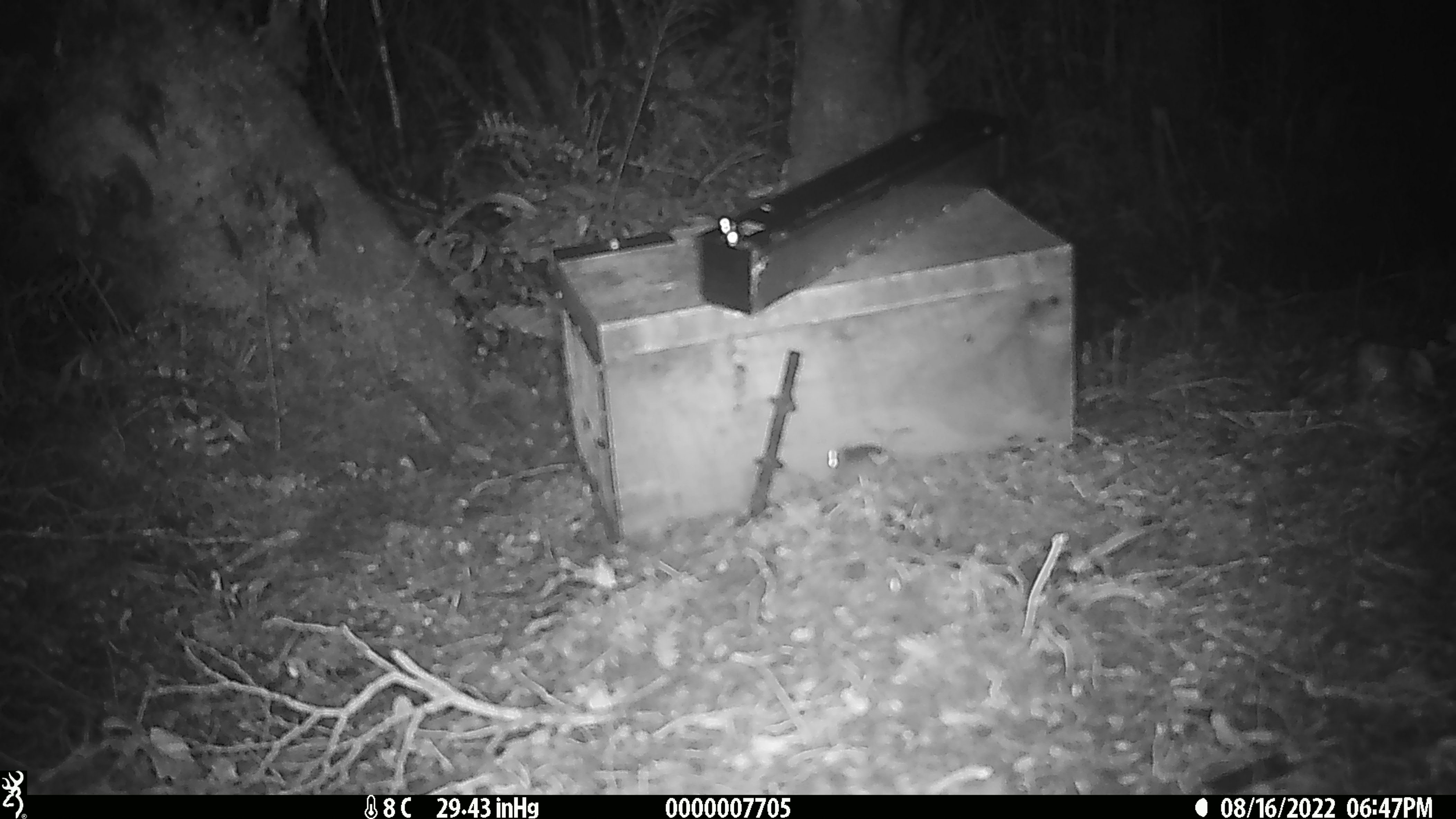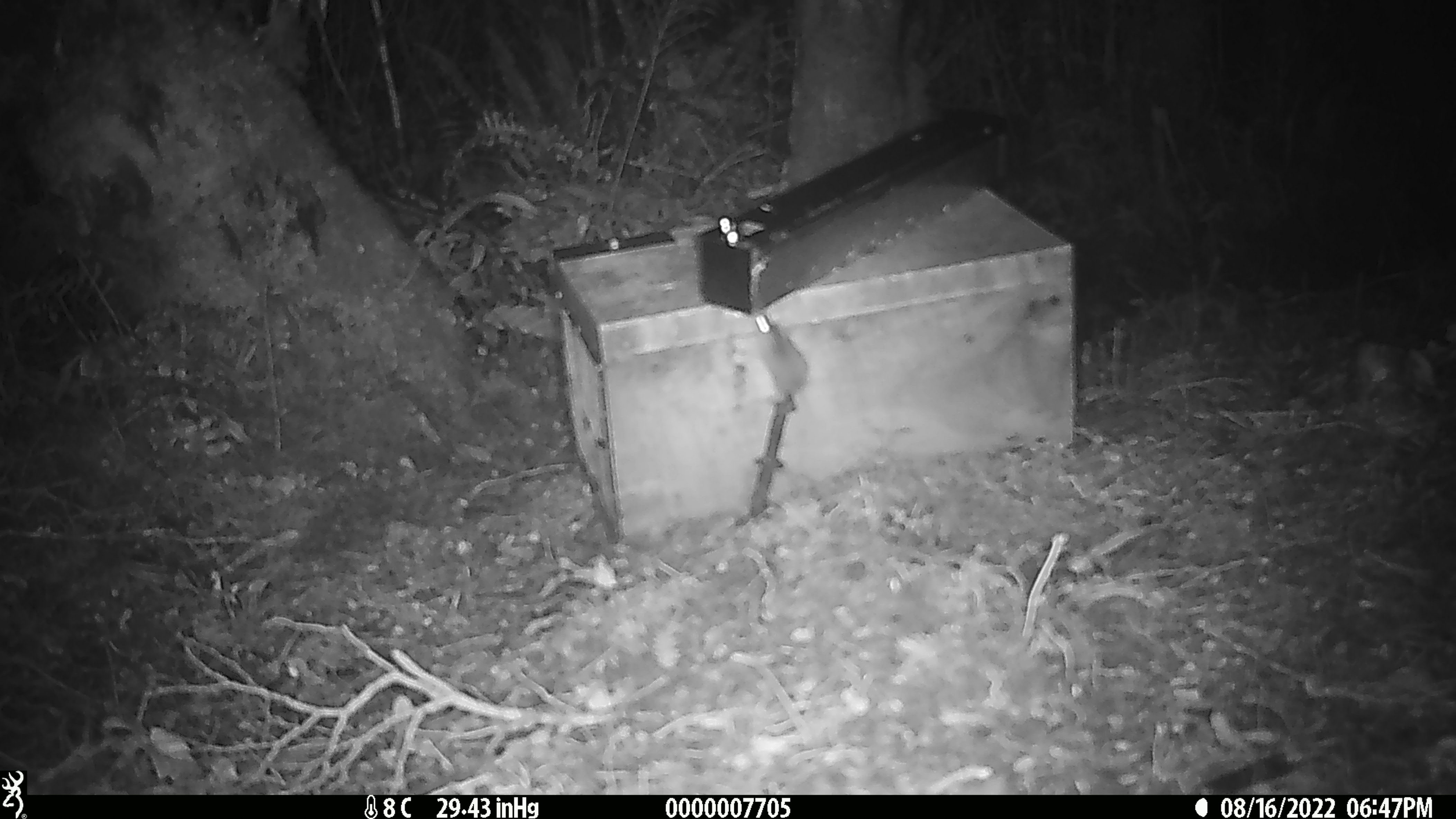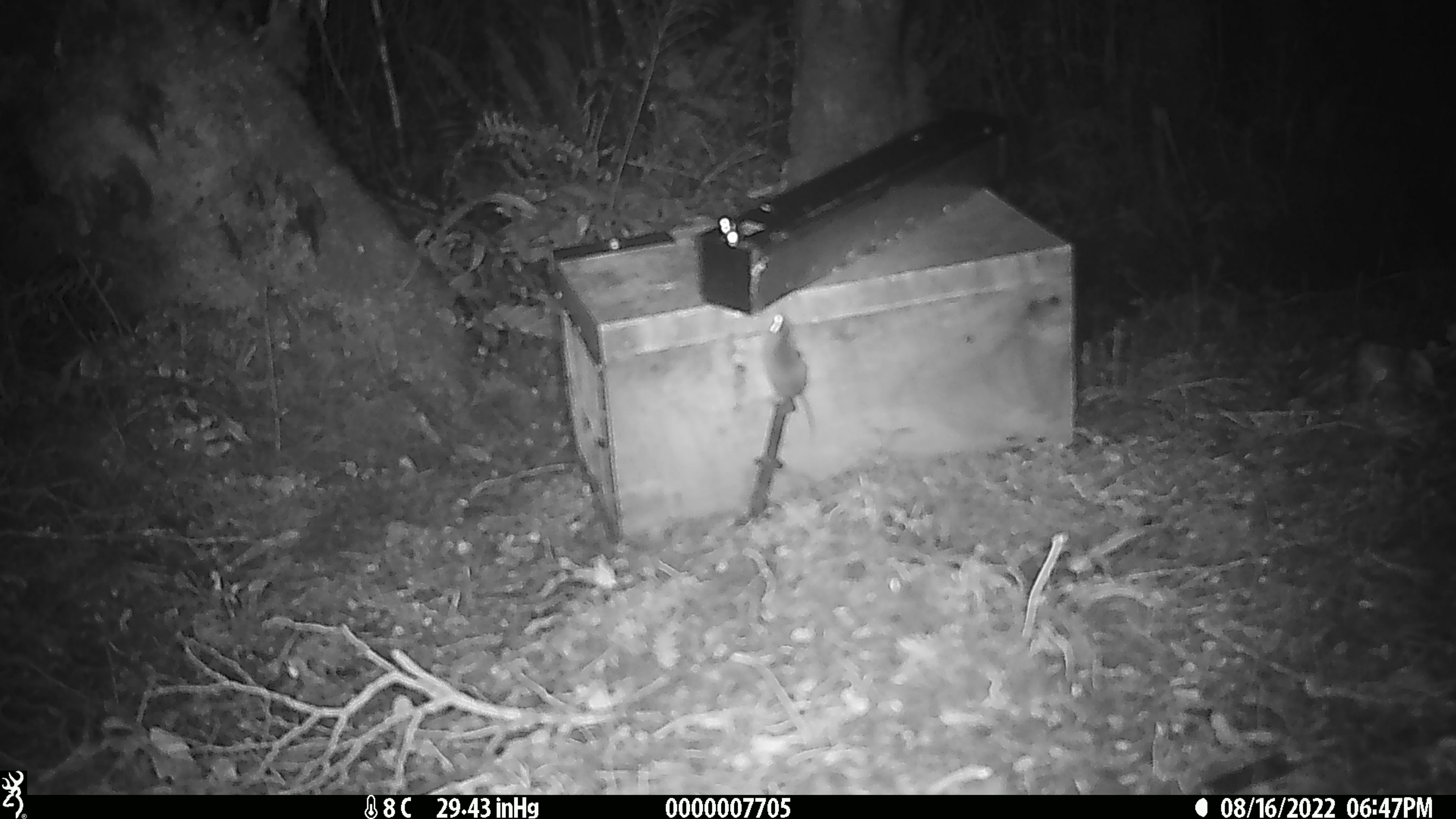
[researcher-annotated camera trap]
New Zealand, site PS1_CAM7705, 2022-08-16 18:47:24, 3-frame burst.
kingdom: Animalia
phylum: Chordata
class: Mammalia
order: Rodentia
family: Muridae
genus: Mus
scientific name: Mus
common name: mouse